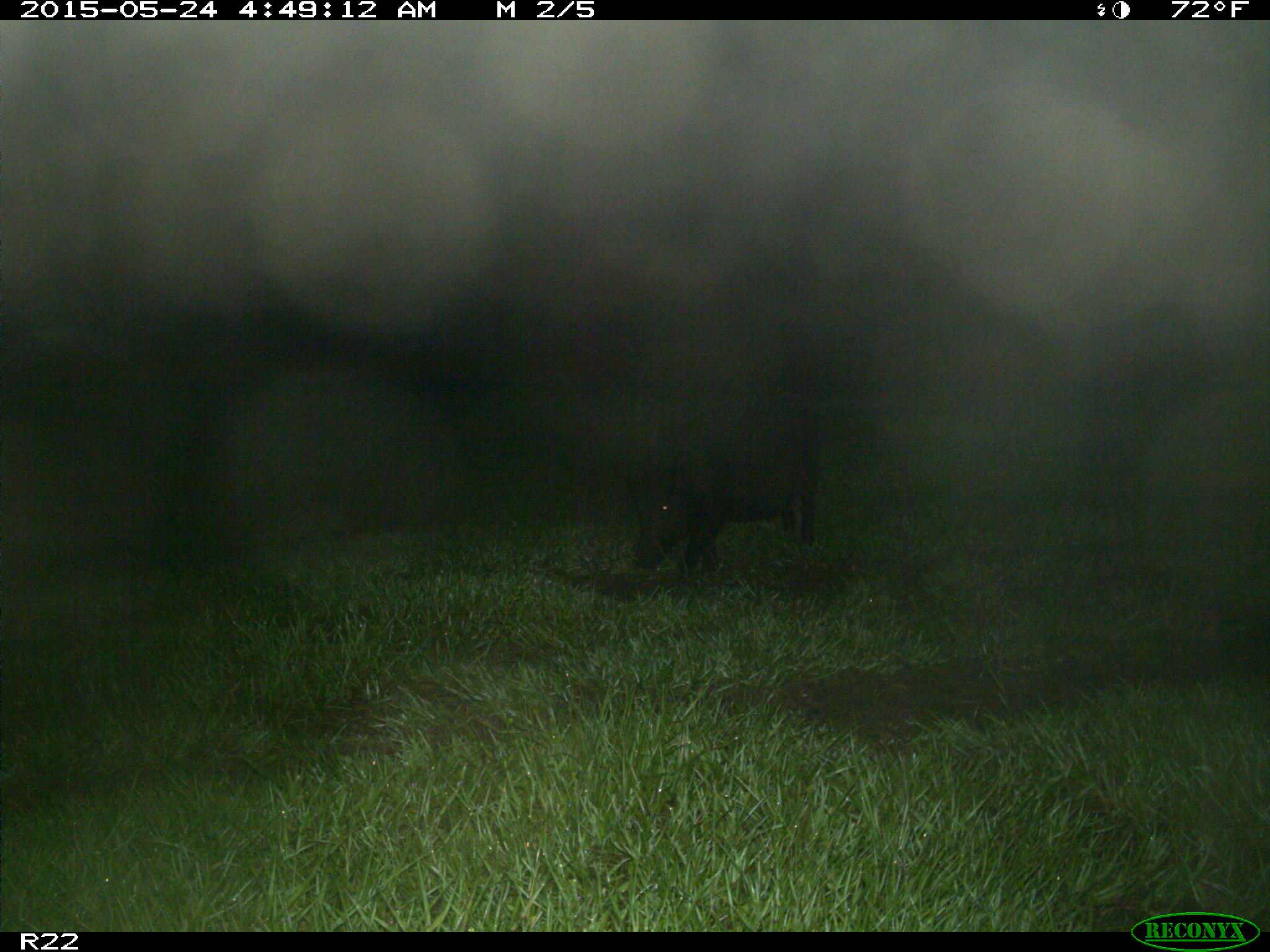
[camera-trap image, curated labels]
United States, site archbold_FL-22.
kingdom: Animalia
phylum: Chordata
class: Mammalia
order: Artiodactyla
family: Bovidae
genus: Bos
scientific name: Bos taurus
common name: domestic cow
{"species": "Bos taurus (domestic cow)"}